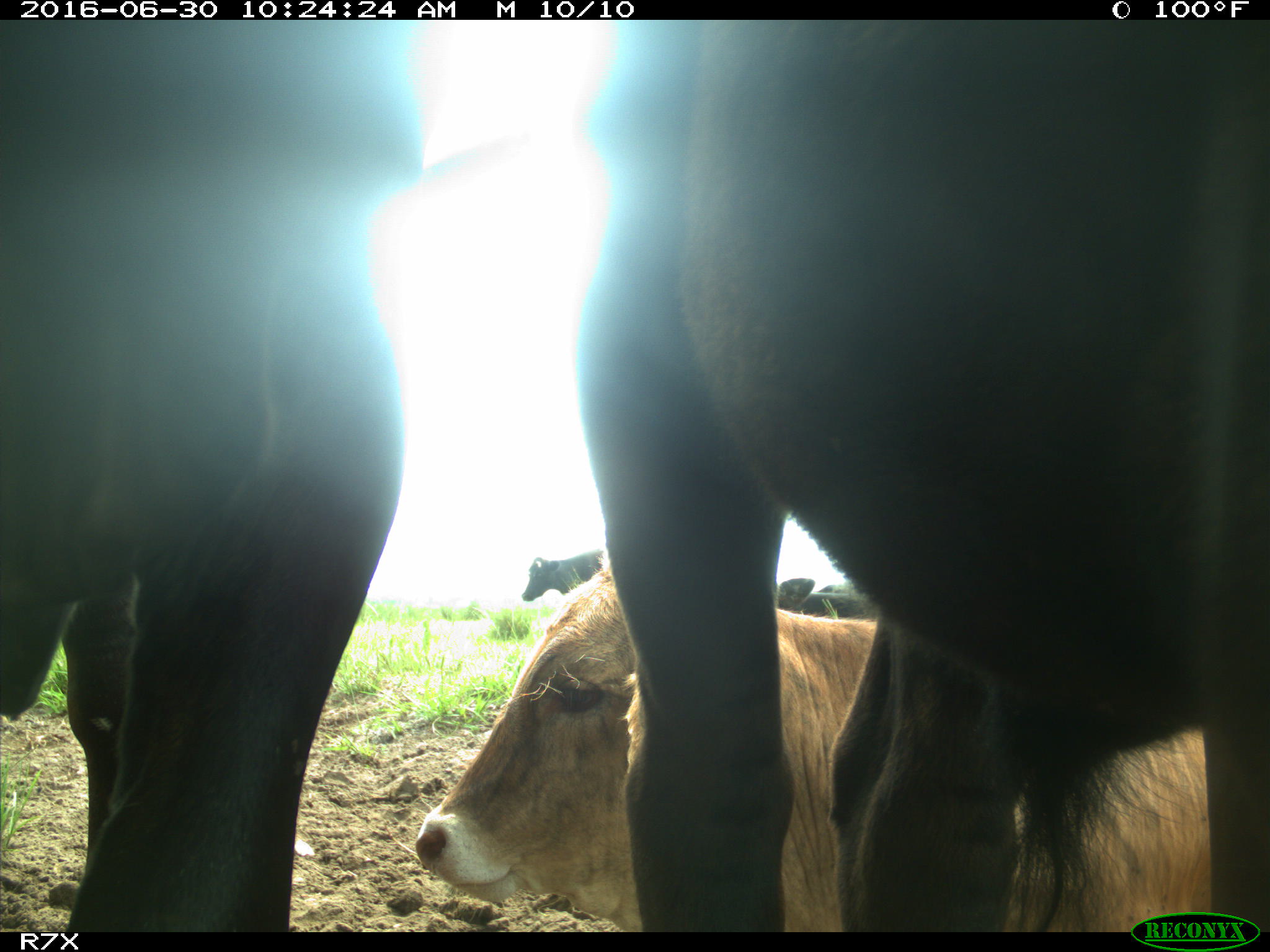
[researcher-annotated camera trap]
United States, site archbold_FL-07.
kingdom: Animalia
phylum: Chordata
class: Mammalia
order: Artiodactyla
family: Bovidae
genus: Bos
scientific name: Bos taurus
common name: domestic cow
Bos taurus (domestic cow).